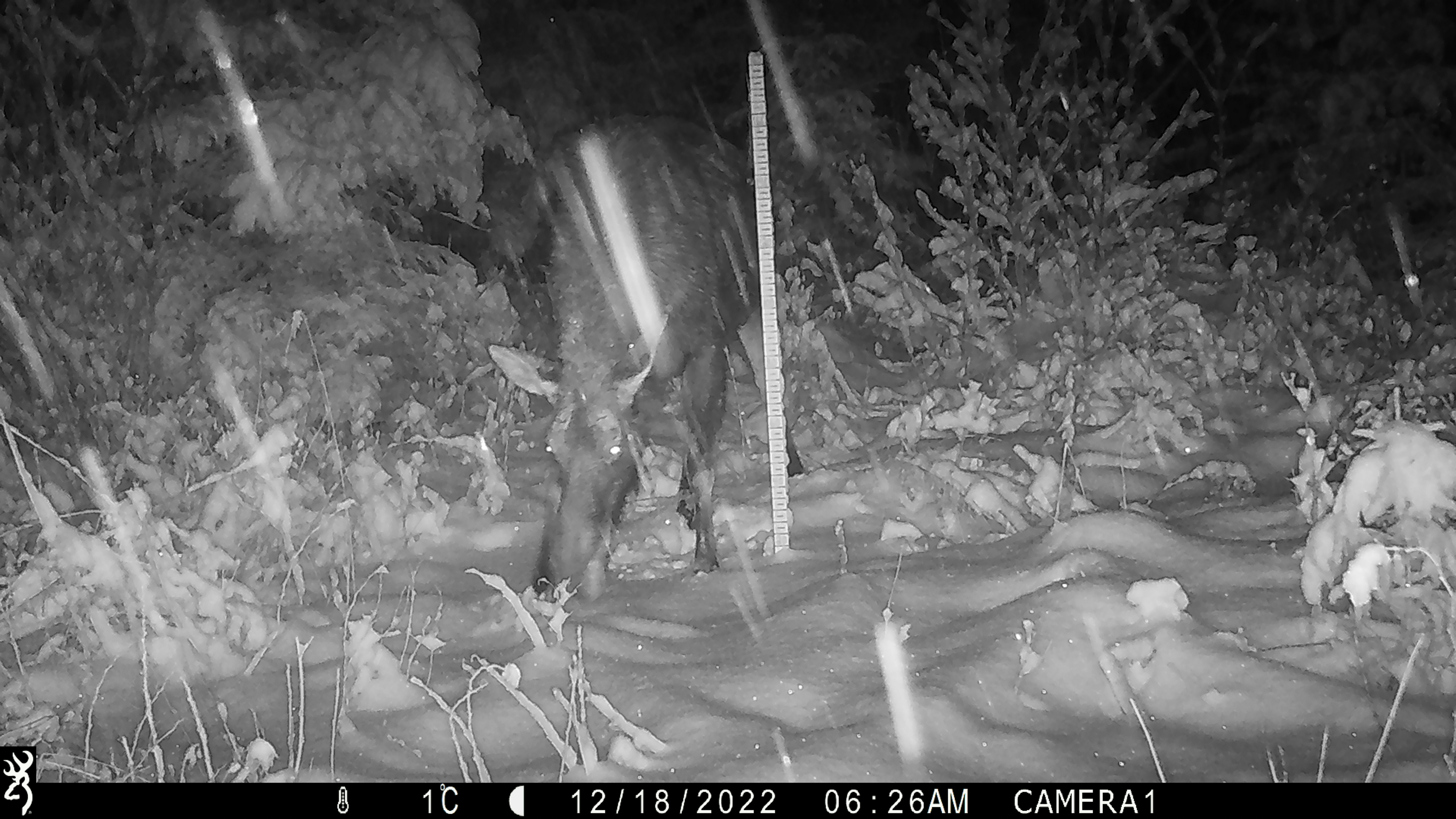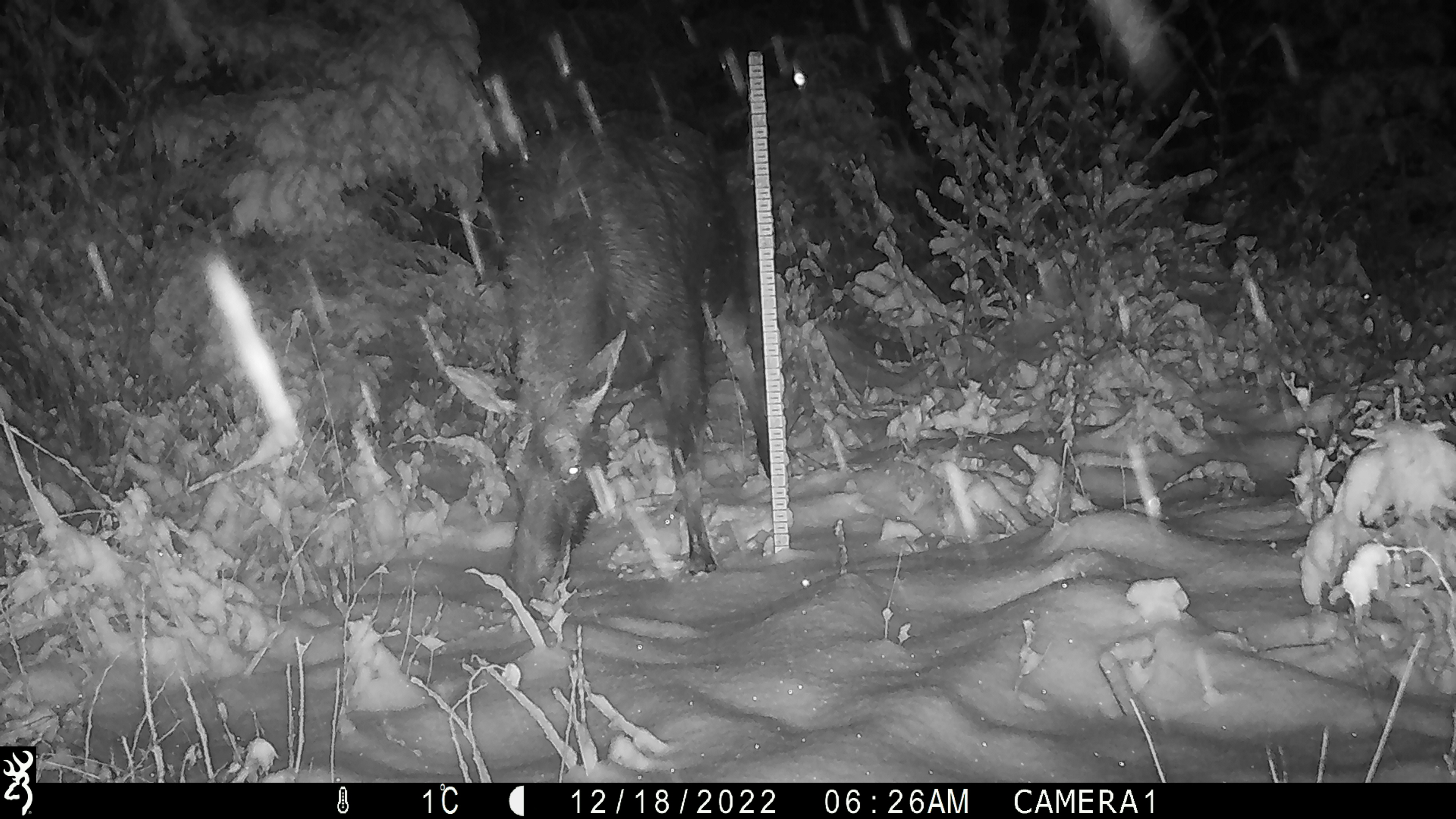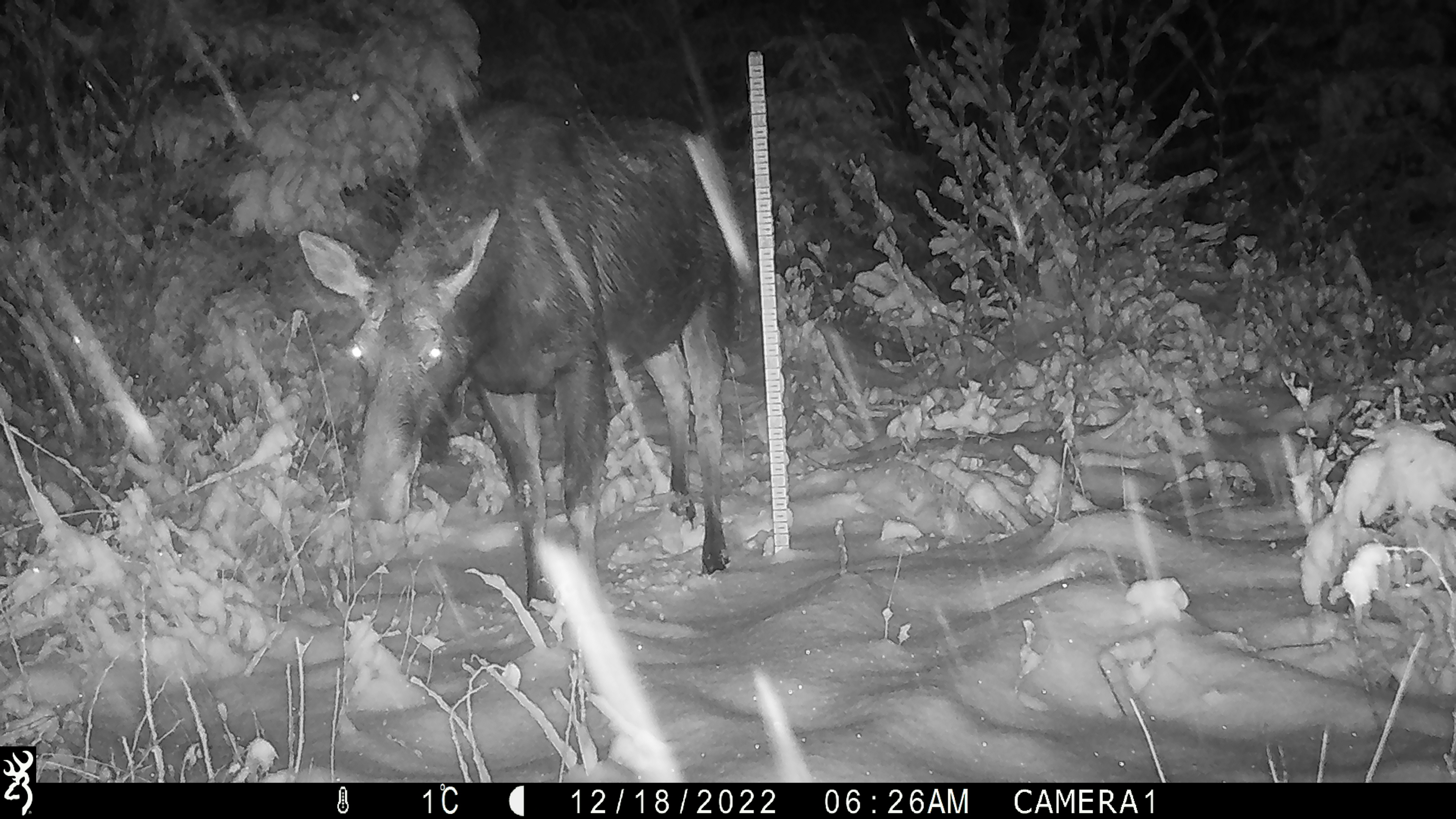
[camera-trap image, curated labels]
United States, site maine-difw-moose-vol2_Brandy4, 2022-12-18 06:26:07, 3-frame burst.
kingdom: Animalia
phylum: Chordata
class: Mammalia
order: Artiodactyla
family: Cervidae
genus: Alces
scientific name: Alces alces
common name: moose